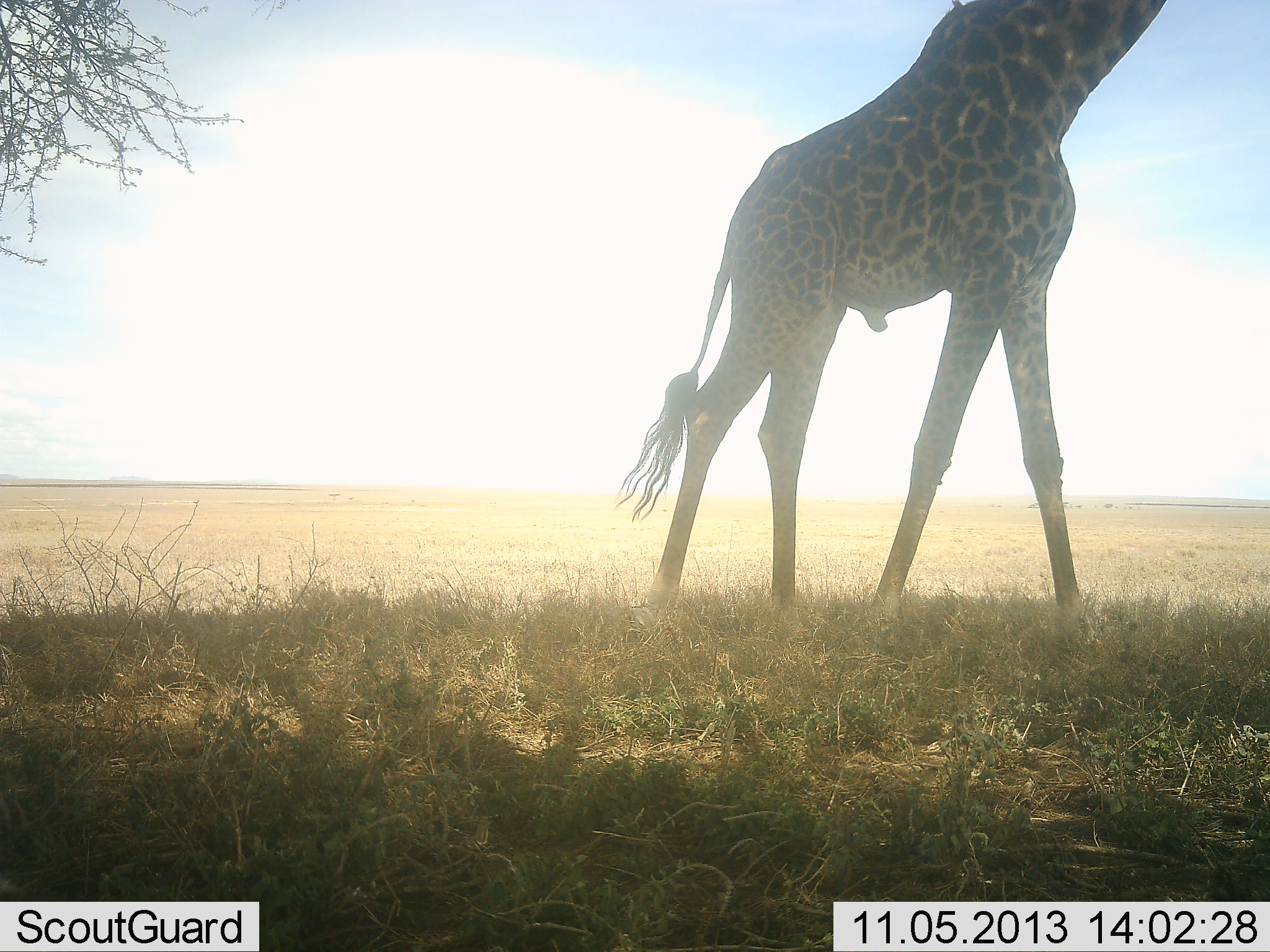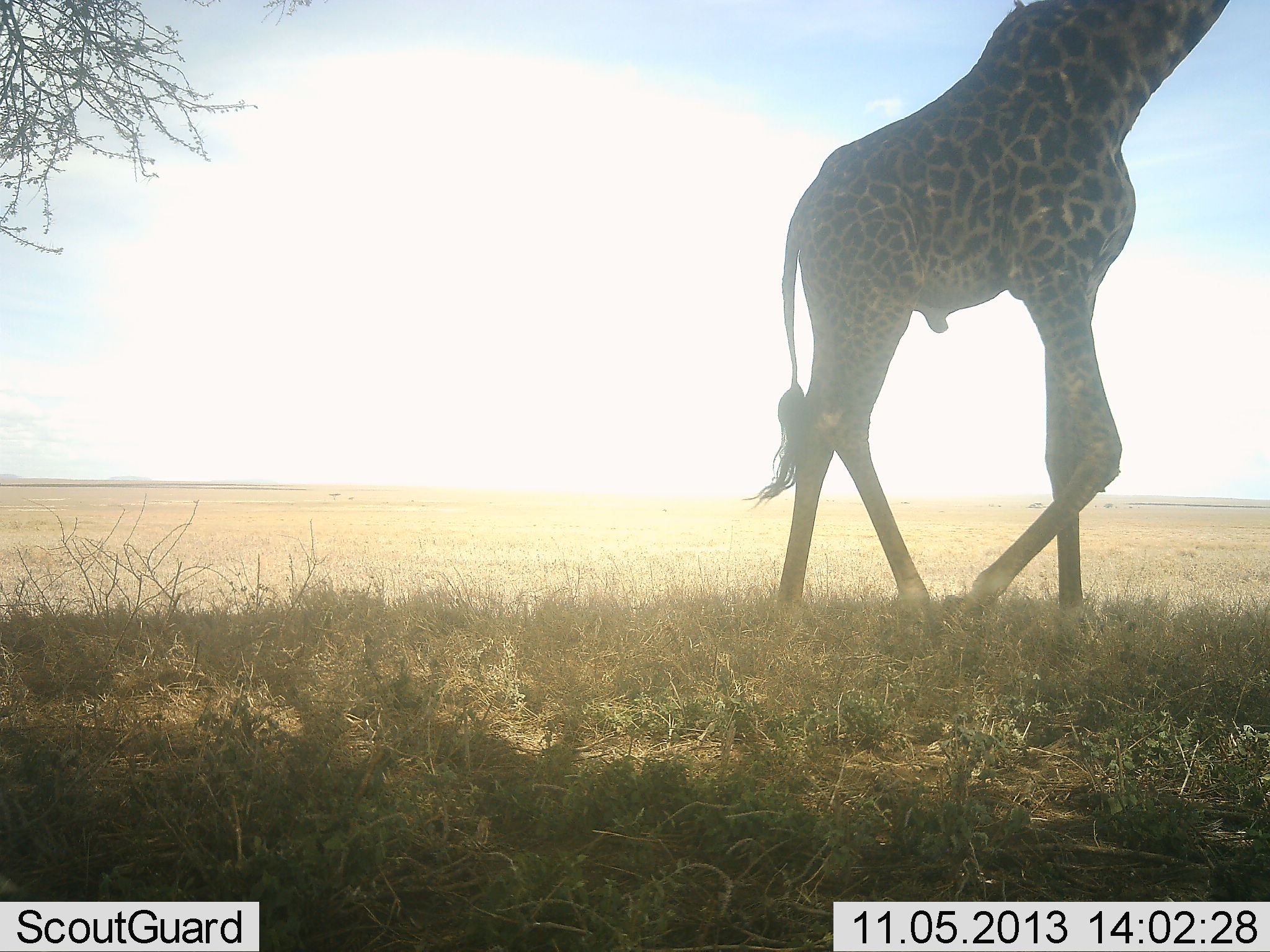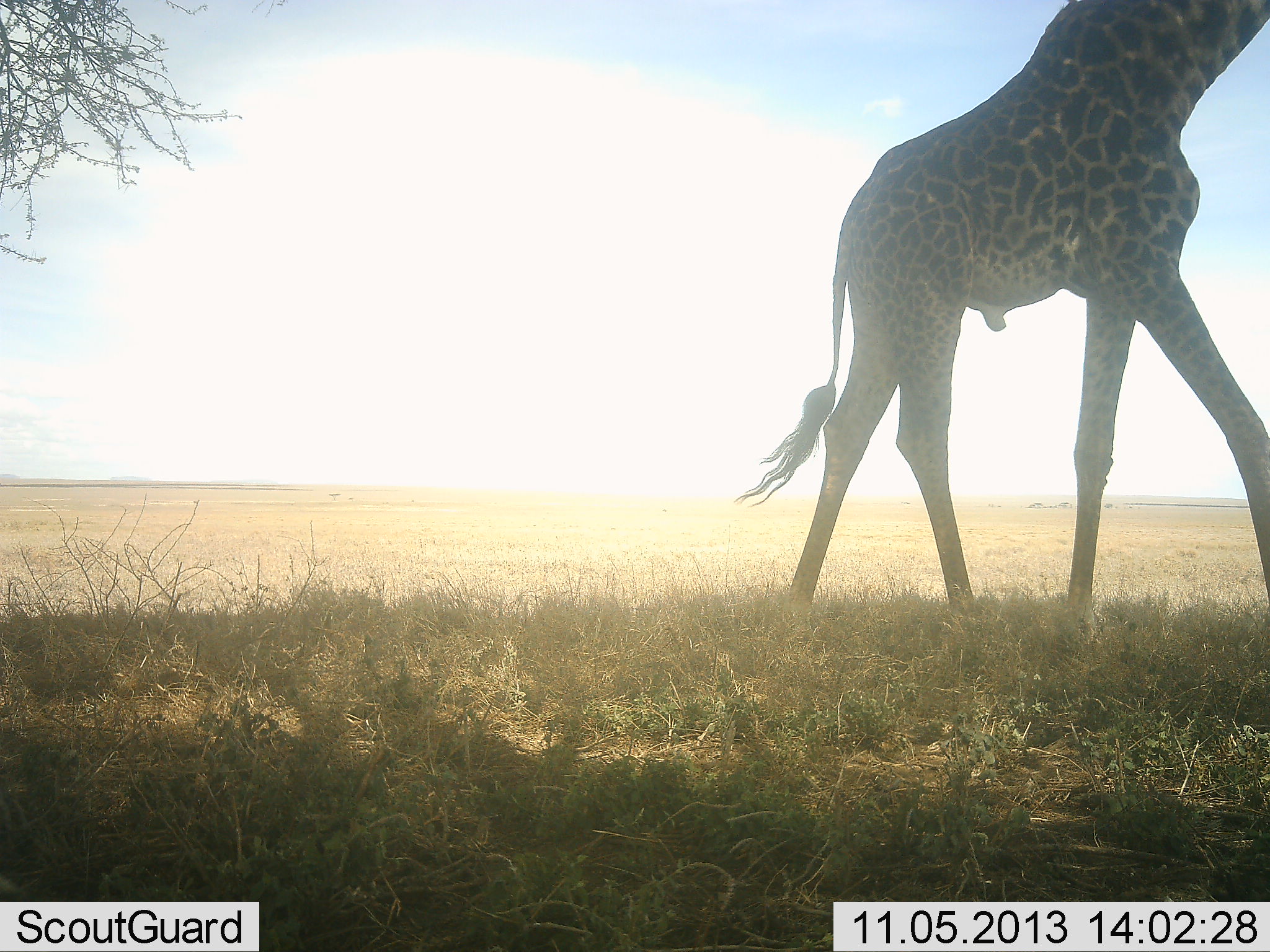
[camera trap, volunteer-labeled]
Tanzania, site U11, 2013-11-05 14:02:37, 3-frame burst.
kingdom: Animalia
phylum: Chordata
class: Mammalia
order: Artiodactyla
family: Giraffidae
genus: Giraffa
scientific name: Giraffa camelopardalis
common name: giraffe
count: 1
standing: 0%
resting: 0%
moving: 100%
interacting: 0%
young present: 0%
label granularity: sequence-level